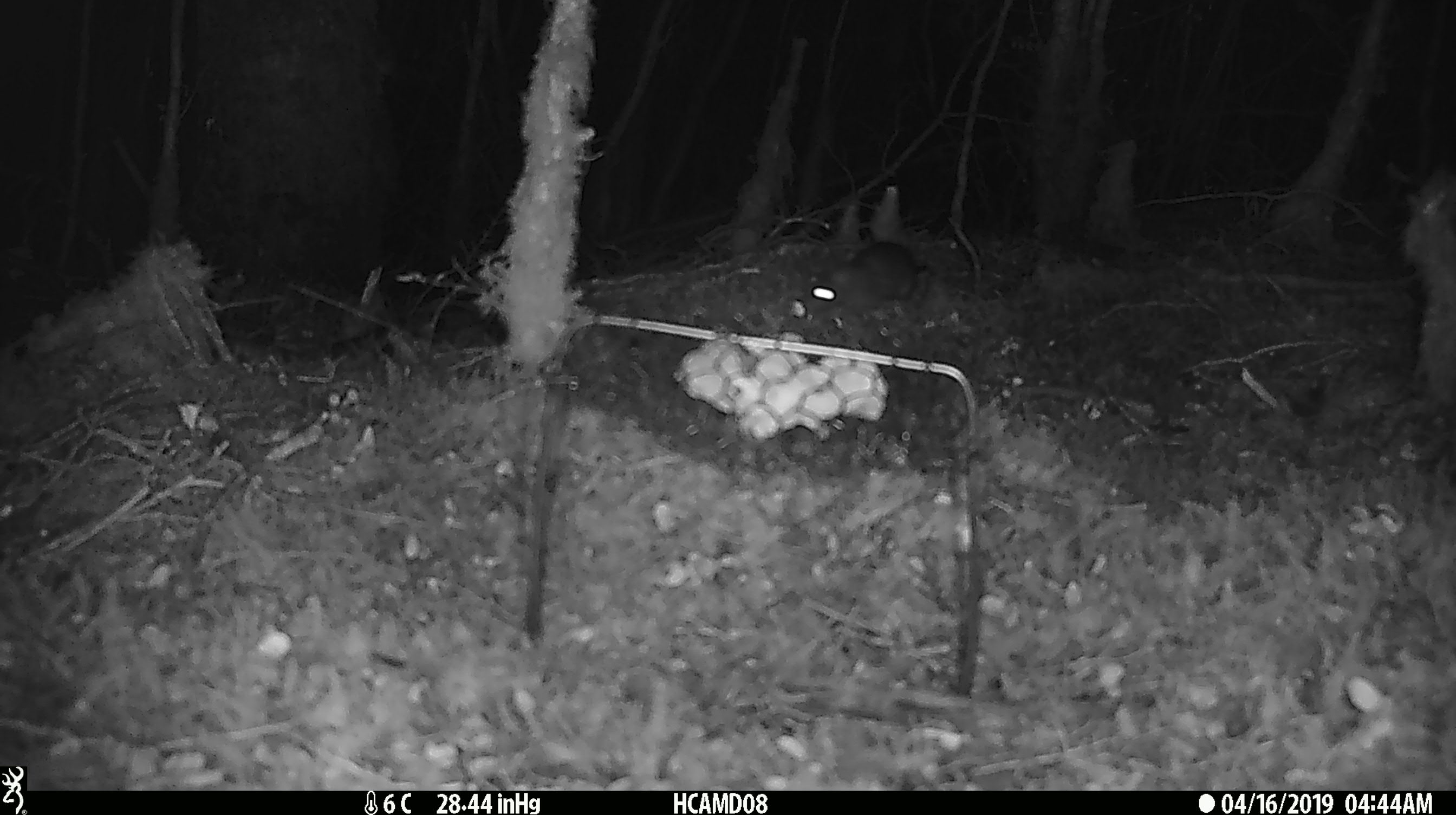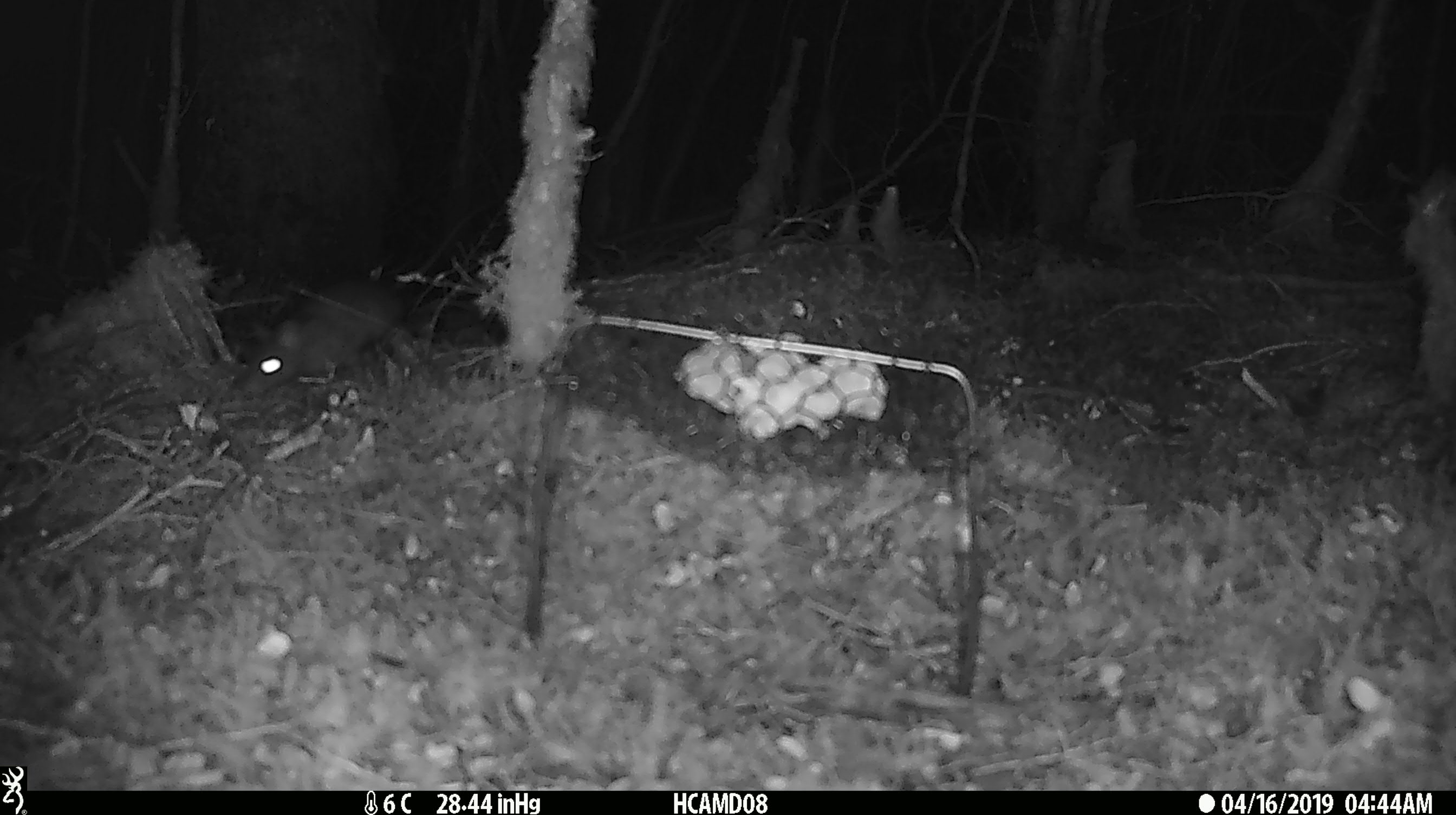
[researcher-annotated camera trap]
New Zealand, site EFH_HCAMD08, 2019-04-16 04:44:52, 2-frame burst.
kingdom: Animalia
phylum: Chordata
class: Mammalia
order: Rodentia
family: Muridae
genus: Rattus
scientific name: Rattus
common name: rat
Rat (Rattus).